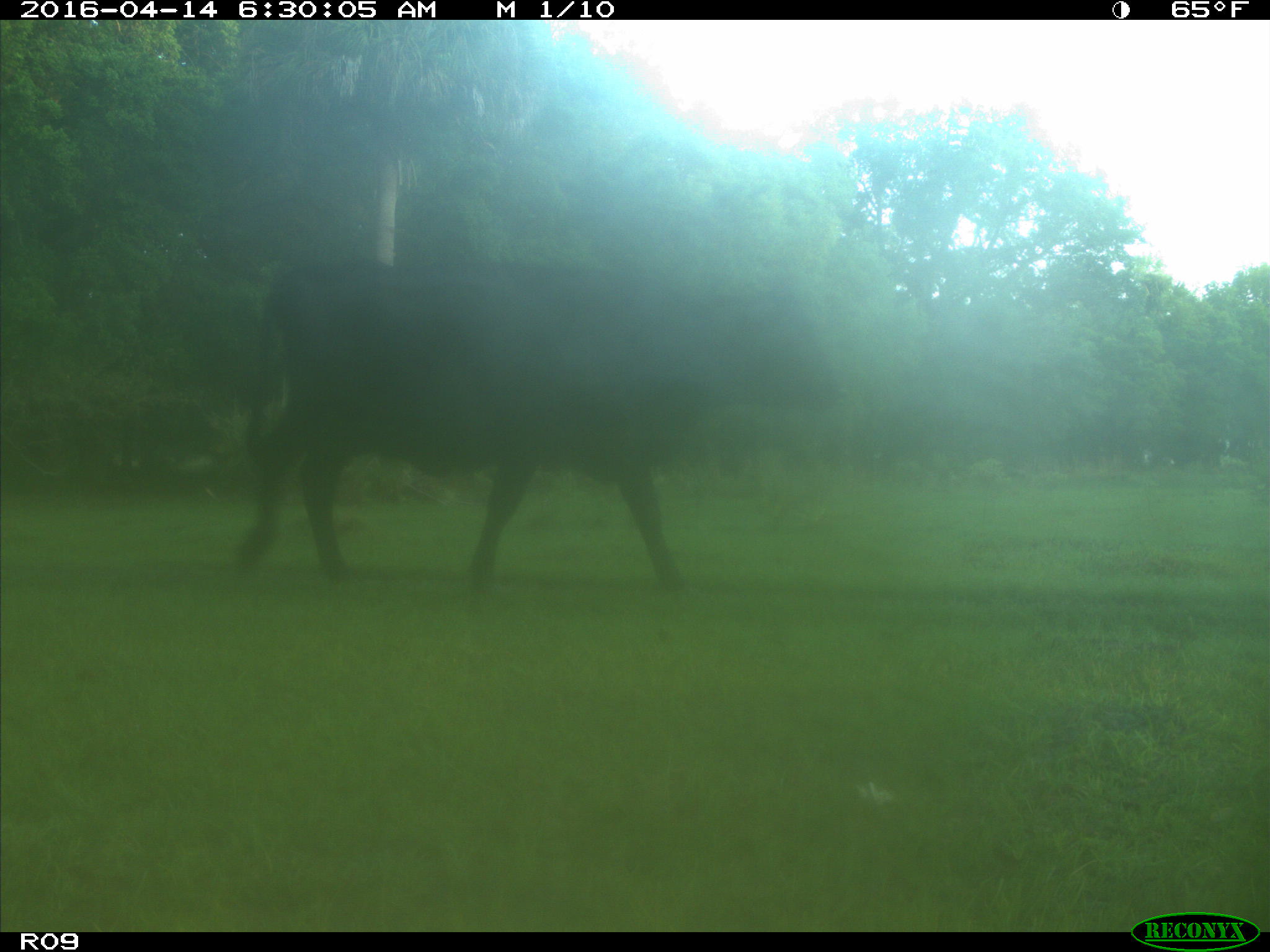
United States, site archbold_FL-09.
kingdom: Animalia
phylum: Chordata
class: Mammalia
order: Artiodactyla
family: Bovidae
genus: Bos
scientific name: Bos taurus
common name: domestic cow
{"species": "Bos taurus (domestic cow)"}